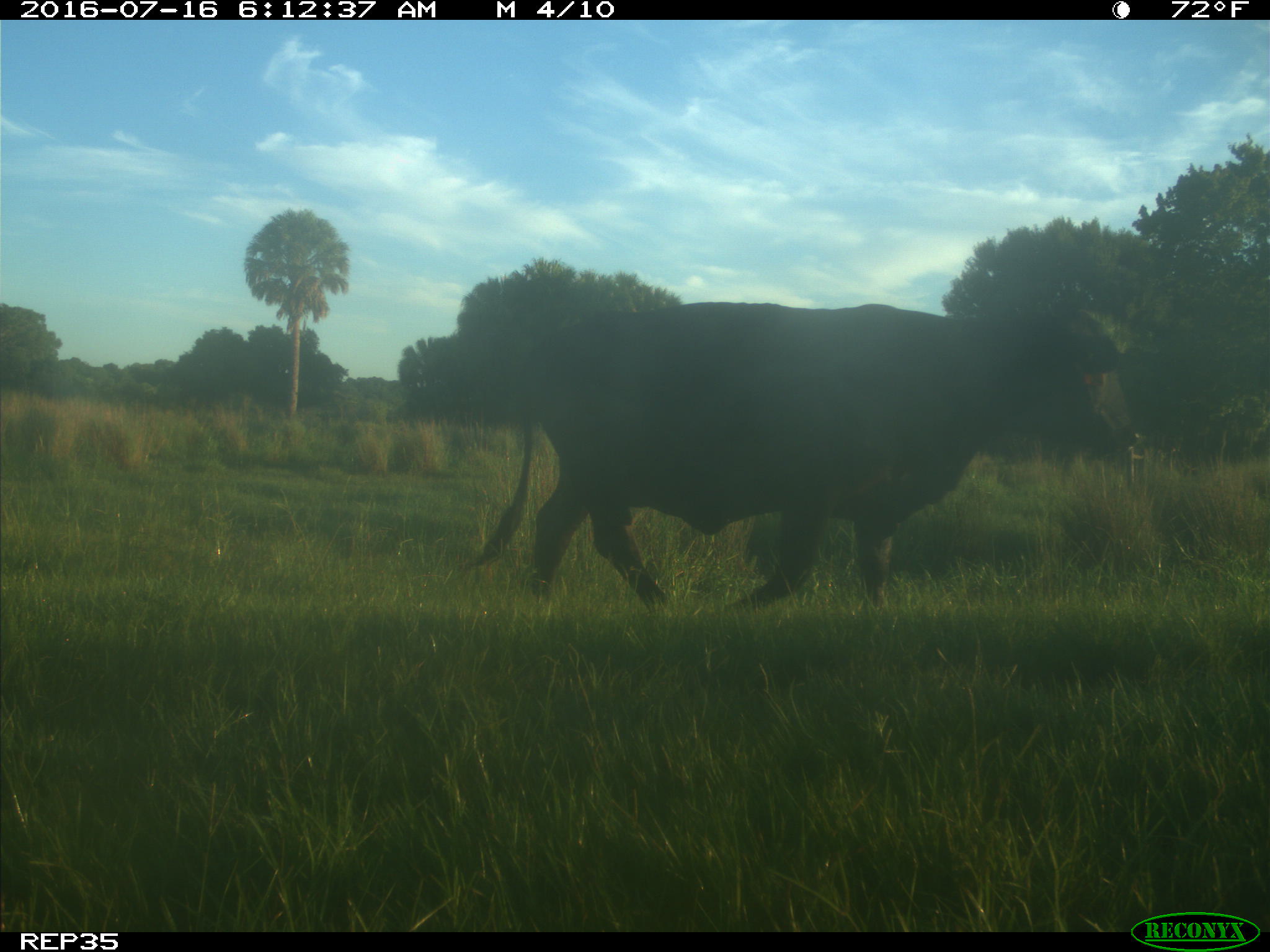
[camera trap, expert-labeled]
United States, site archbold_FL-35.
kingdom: Animalia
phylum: Chordata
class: Mammalia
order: Artiodactyla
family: Bovidae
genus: Bos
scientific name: Bos taurus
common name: domestic cow